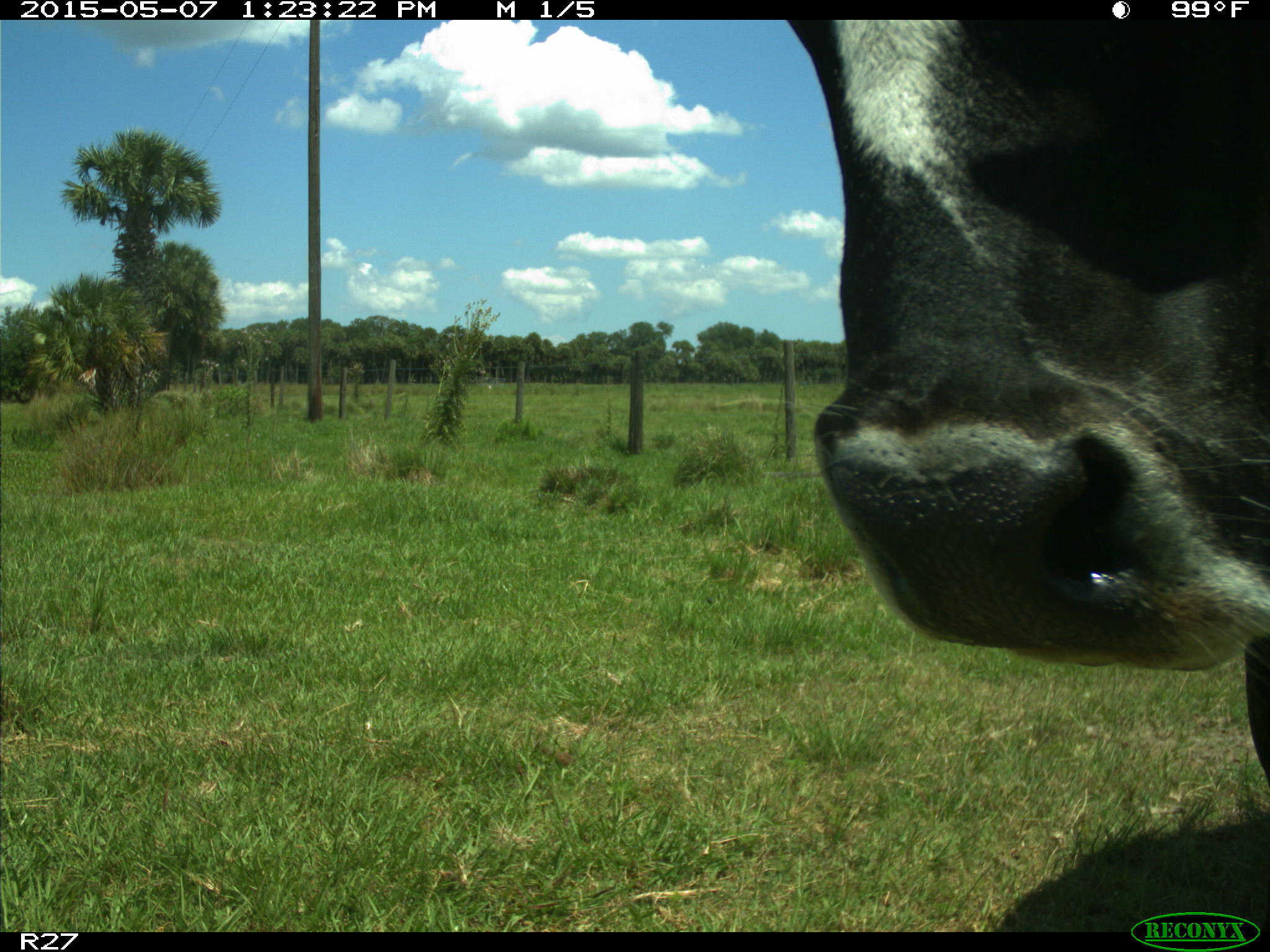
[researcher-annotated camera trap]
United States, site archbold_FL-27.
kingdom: Animalia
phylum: Chordata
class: Mammalia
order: Artiodactyla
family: Bovidae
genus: Bos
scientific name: Bos taurus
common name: domestic cow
Bos taurus (domestic cow).